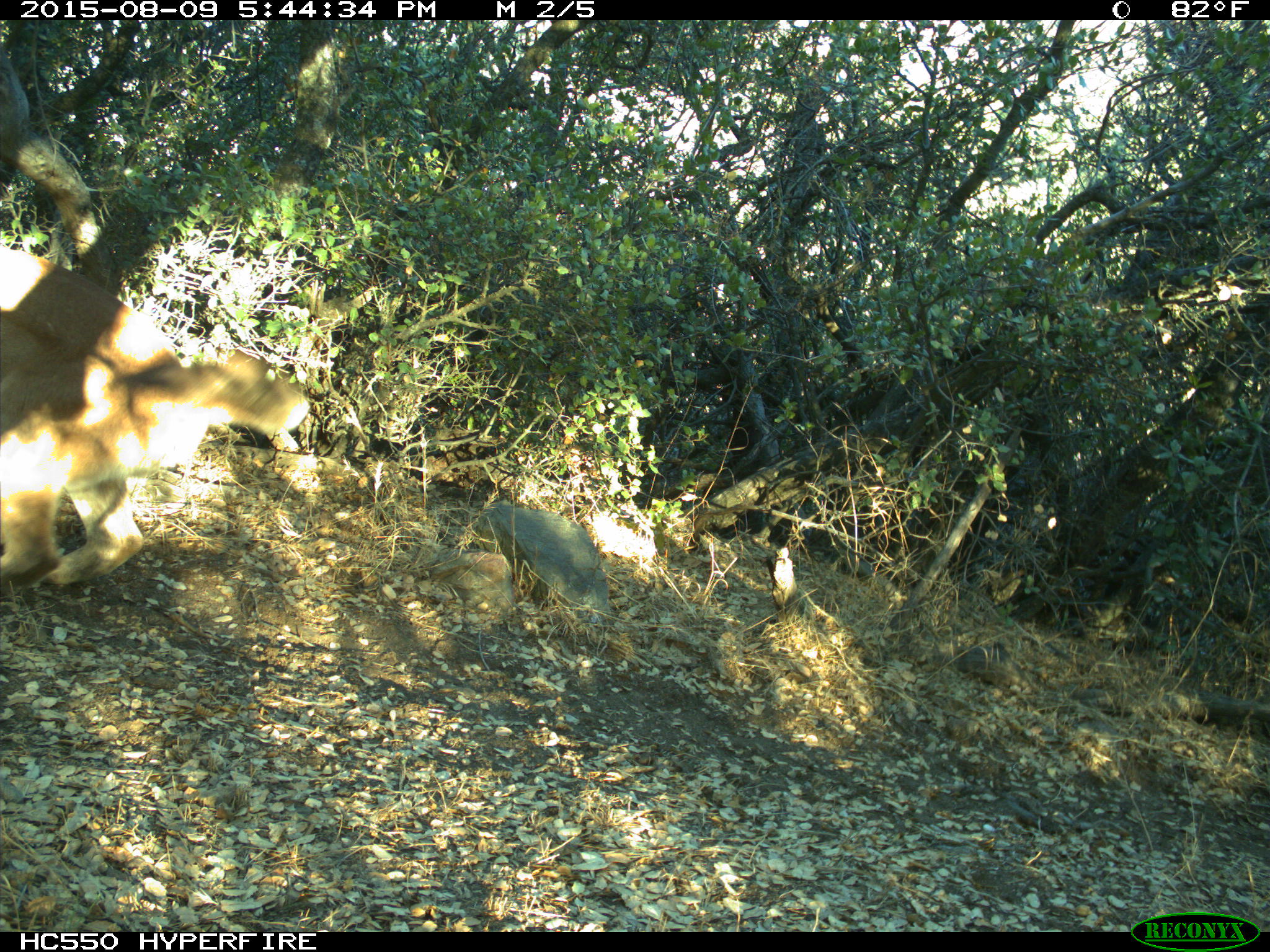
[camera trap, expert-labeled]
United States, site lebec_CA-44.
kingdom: Animalia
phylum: Chordata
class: Mammalia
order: Carnivora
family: Felidae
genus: Puma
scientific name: Puma concolor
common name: mountain lion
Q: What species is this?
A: Puma concolor (mountain lion).